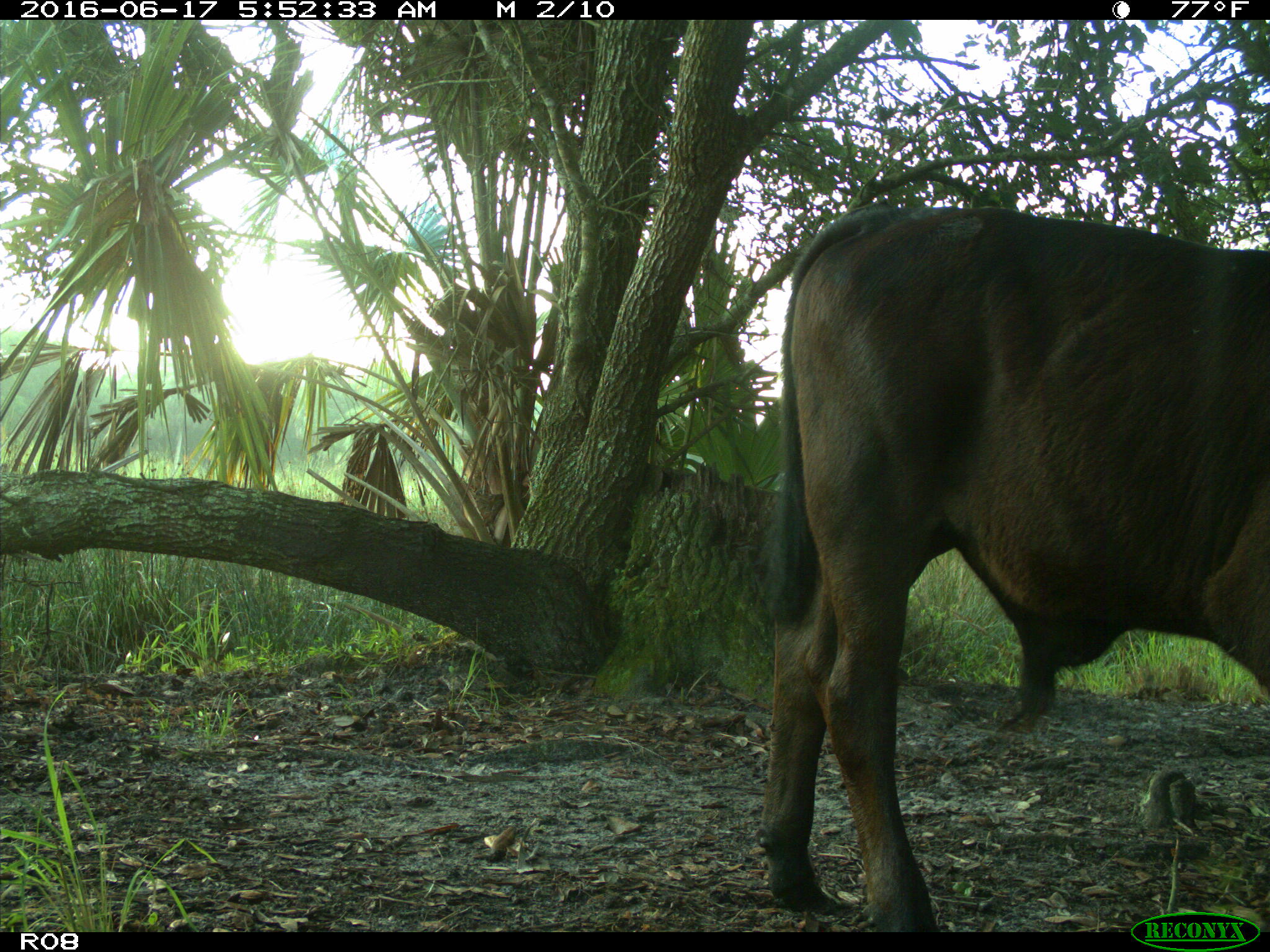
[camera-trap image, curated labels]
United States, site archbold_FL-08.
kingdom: Animalia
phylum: Chordata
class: Mammalia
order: Artiodactyla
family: Bovidae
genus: Bos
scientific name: Bos taurus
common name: domestic cow